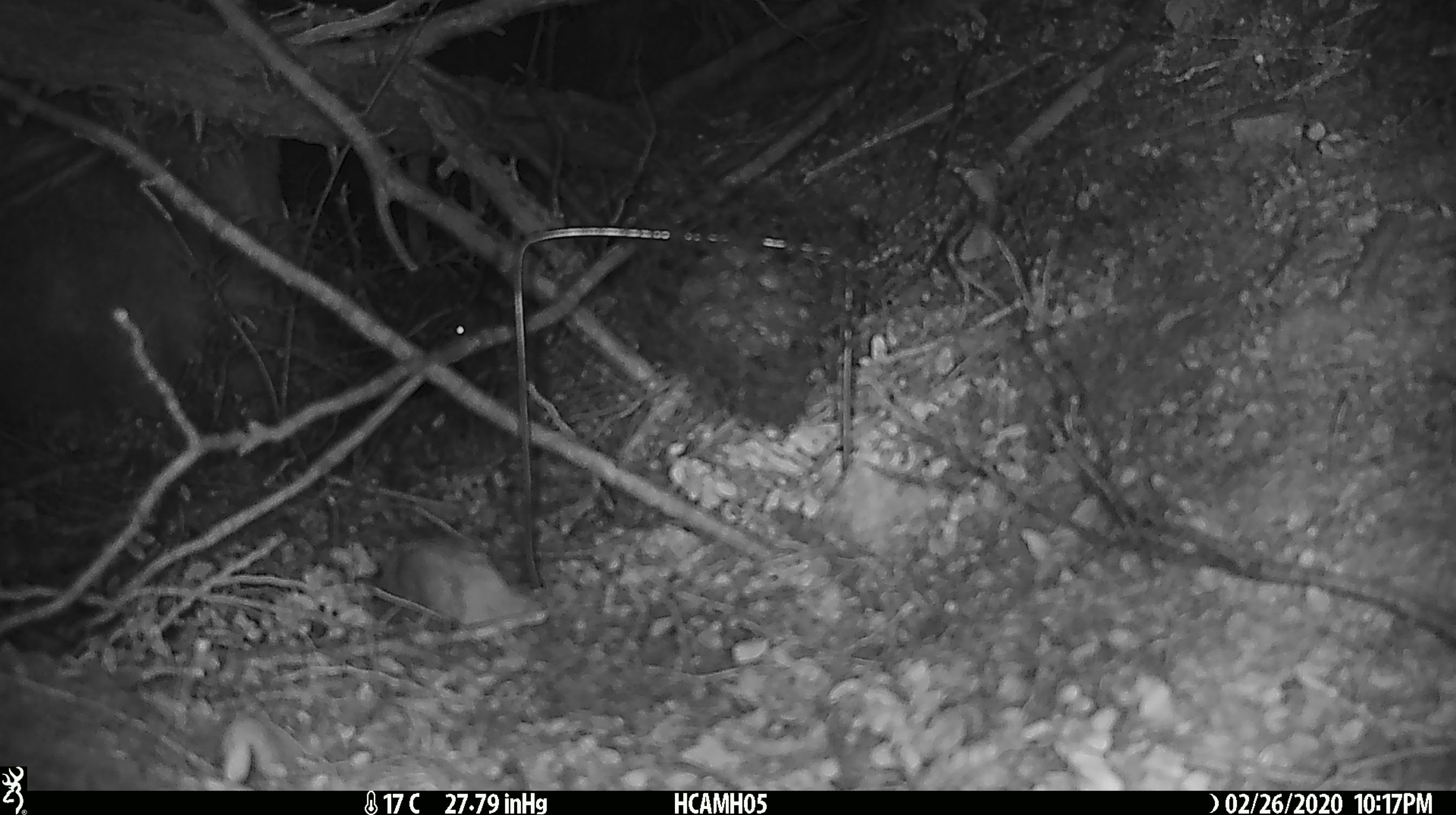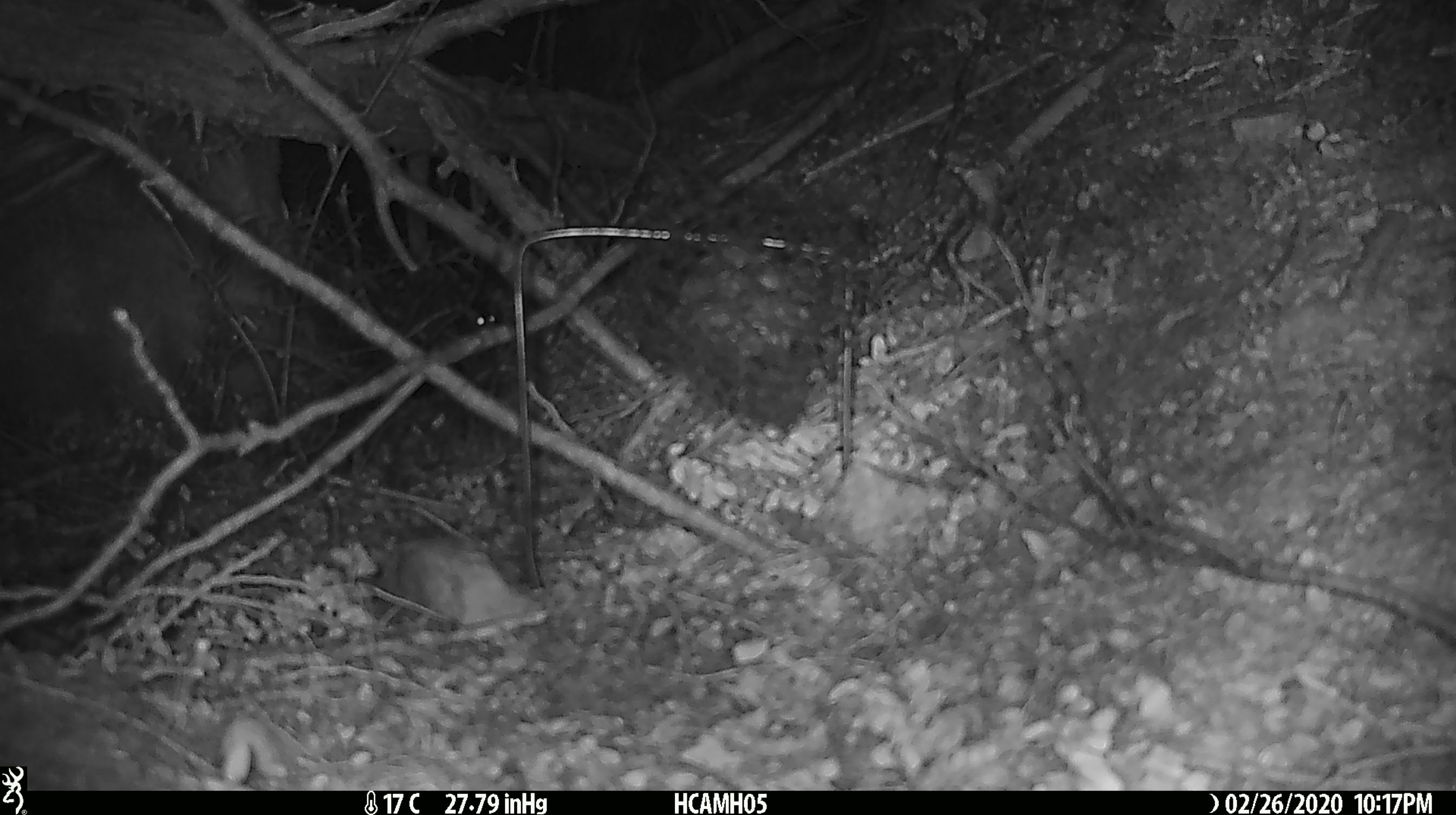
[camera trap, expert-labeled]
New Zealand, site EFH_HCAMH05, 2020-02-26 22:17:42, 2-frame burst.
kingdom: Animalia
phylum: Chordata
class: Mammalia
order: Rodentia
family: Muridae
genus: Mus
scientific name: Mus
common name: mouse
Mouse (Mus).